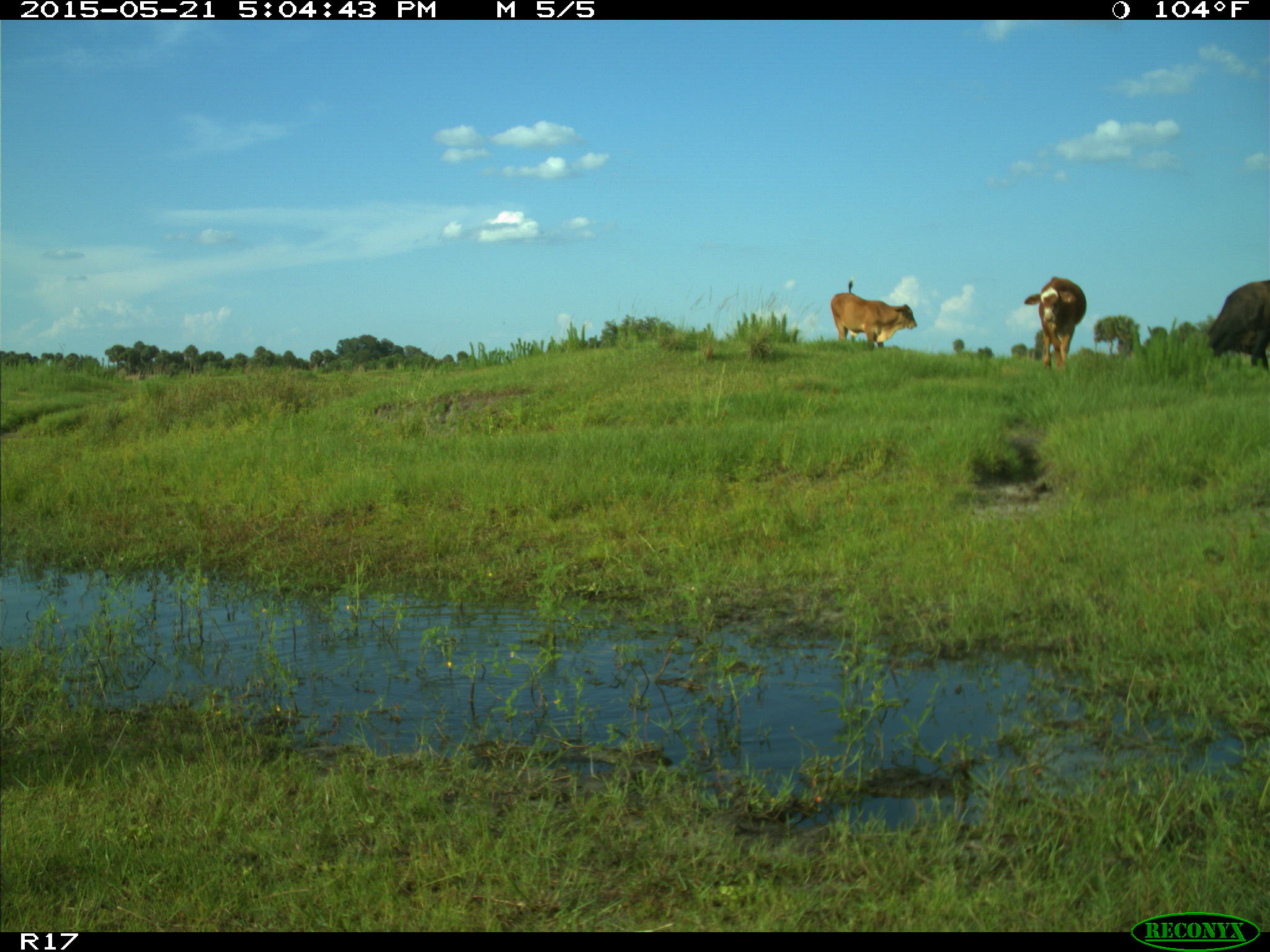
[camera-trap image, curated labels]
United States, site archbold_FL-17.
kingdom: Animalia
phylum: Chordata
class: Mammalia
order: Artiodactyla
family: Bovidae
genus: Bos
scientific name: Bos taurus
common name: domestic cow